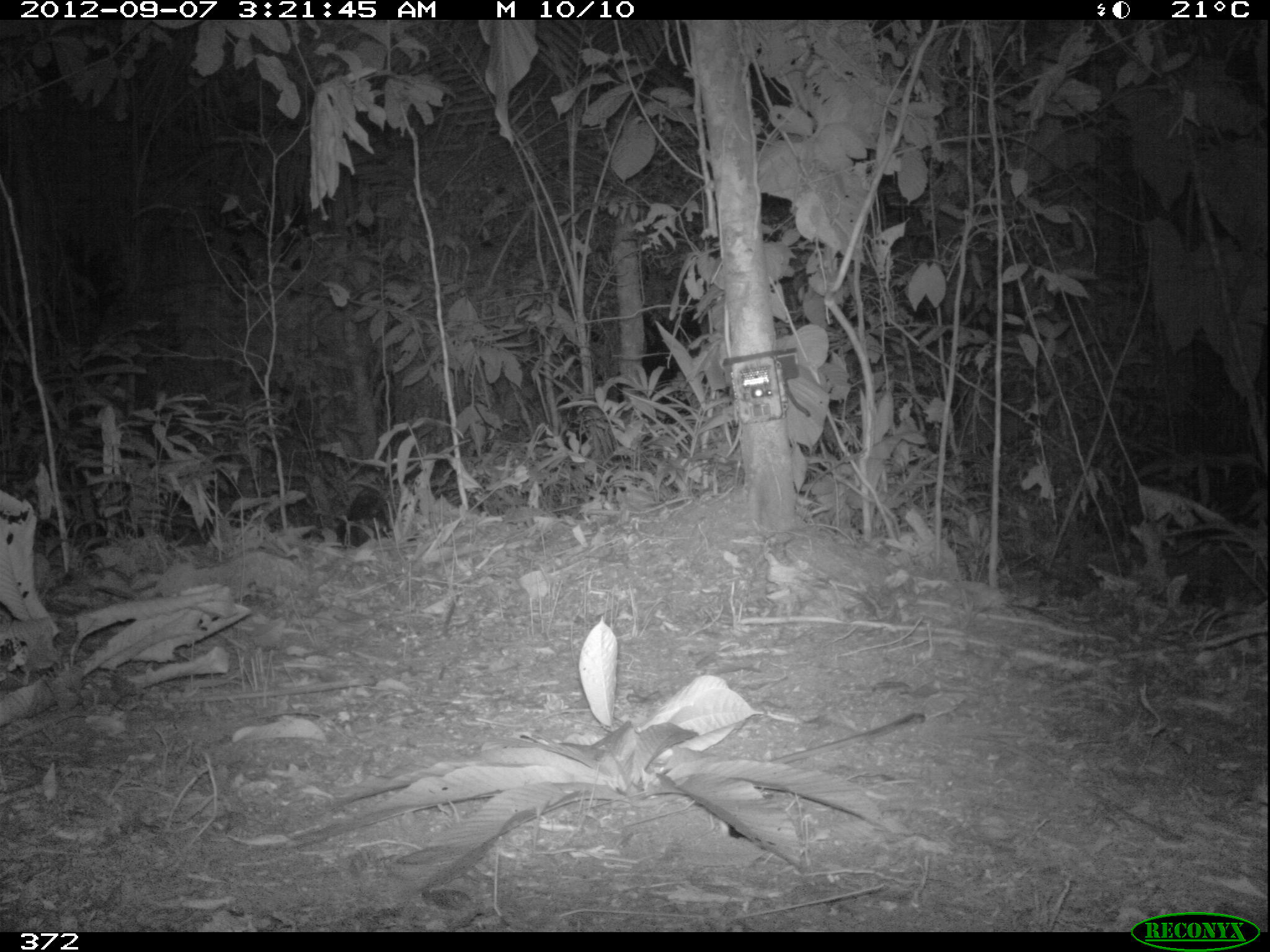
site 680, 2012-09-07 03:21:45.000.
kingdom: Animalia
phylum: Chordata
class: Mammalia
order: Didelphimorphia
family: Didelphidae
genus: Didelphis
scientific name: Didelphis marsupialis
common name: southern opossum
Didelphis marsupialis (southern opossum).